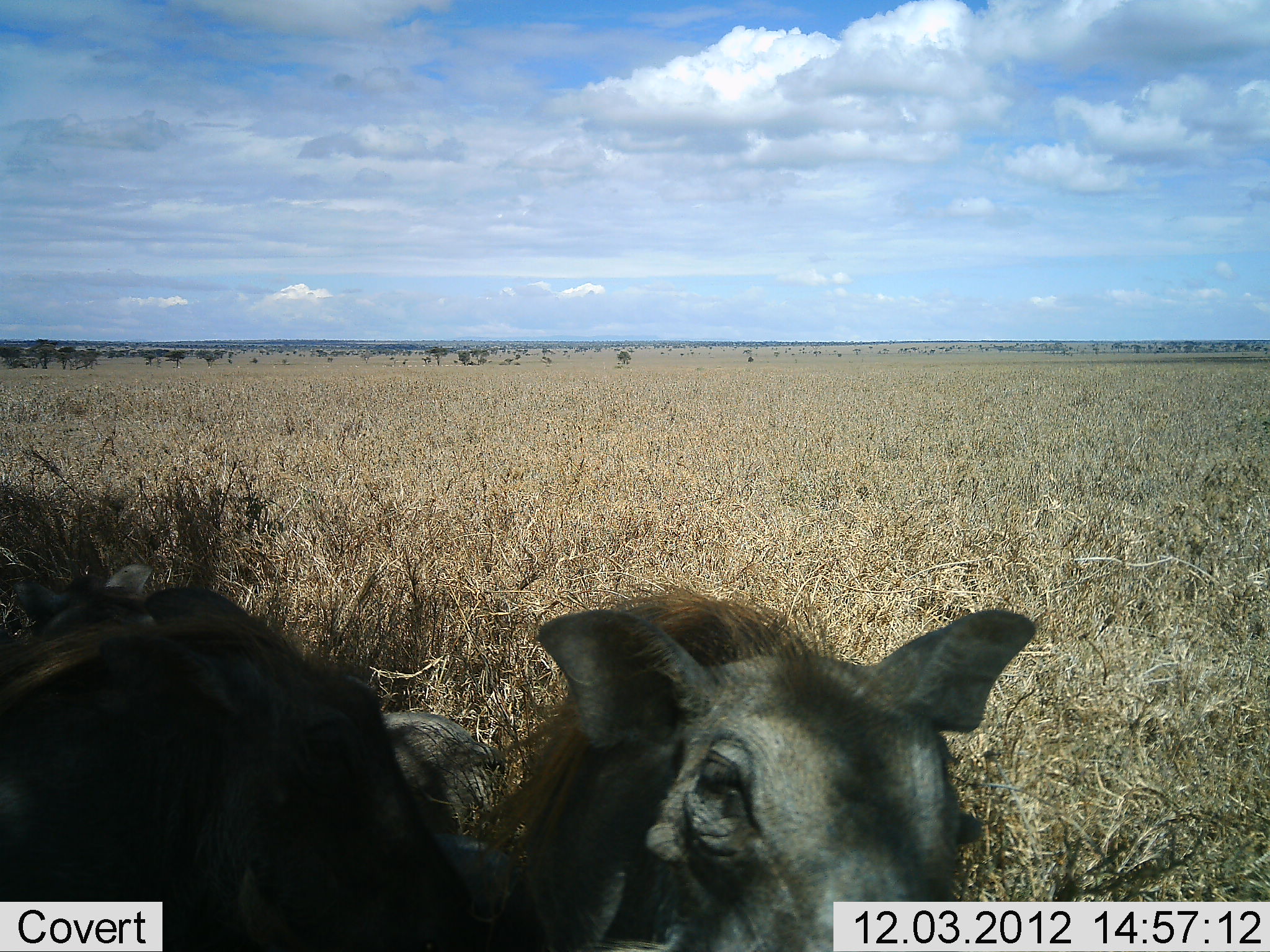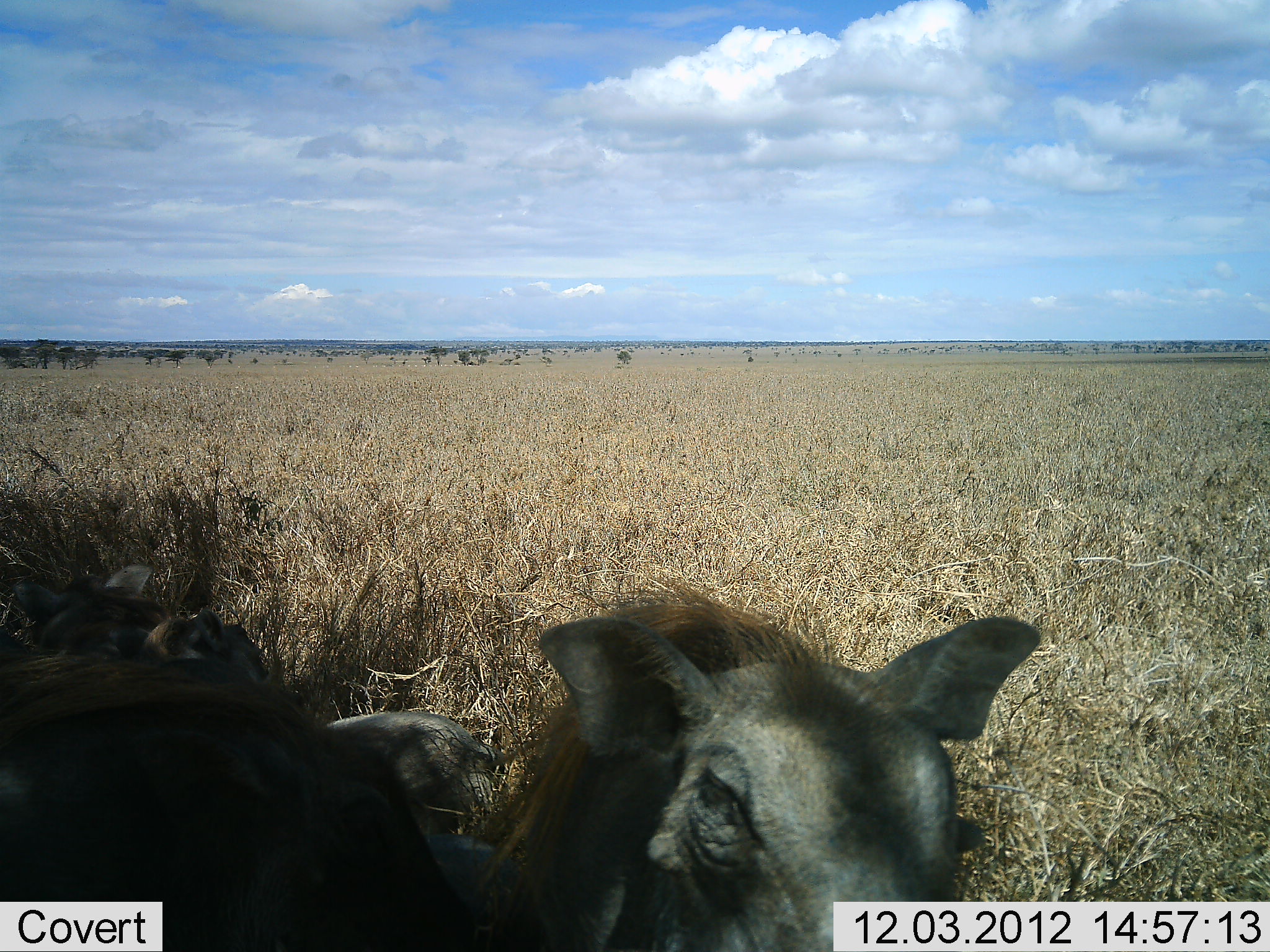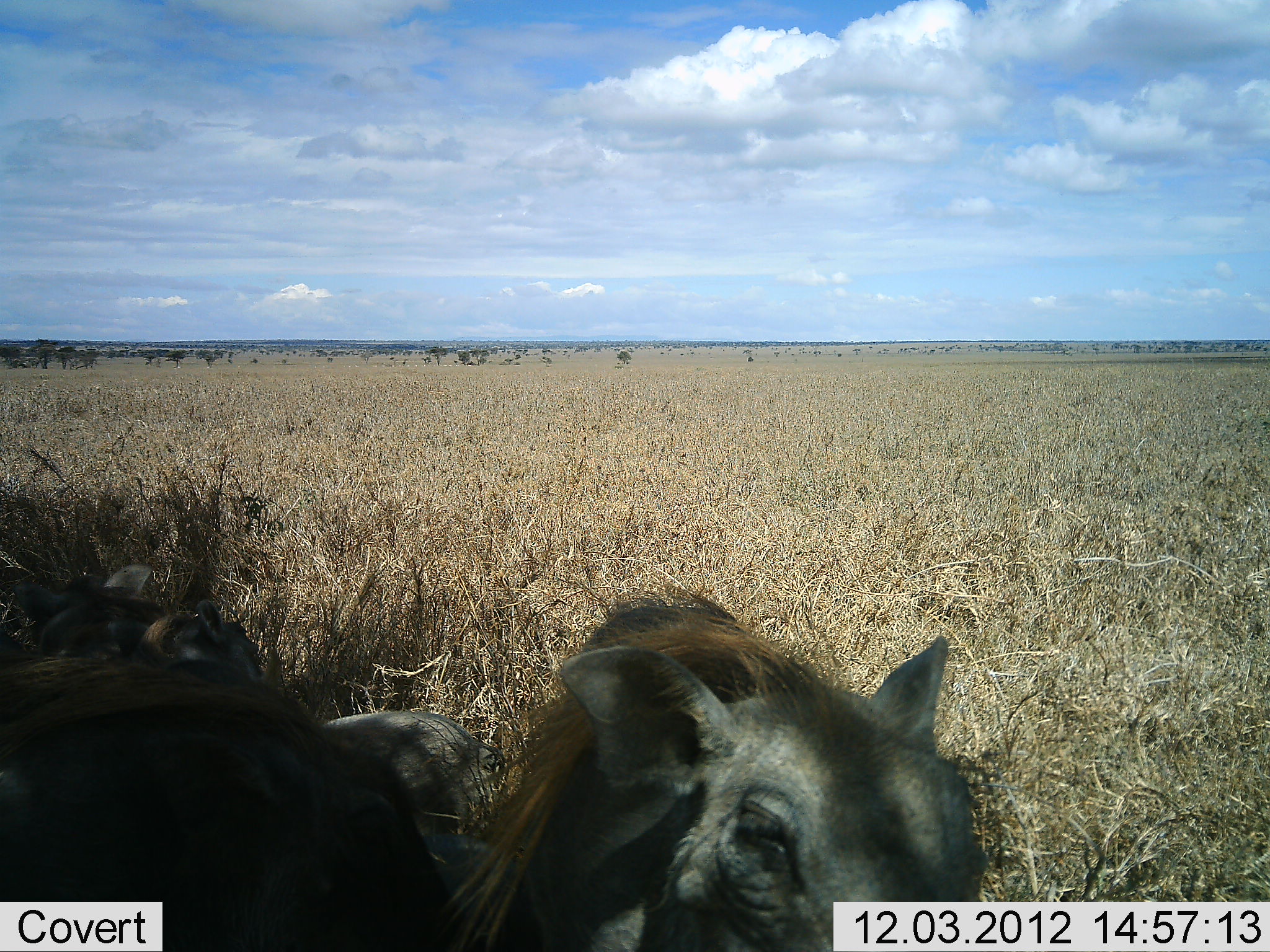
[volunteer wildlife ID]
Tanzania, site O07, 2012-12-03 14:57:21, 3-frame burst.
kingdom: Animalia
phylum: Chordata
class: Mammalia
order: Artiodactyla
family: Suidae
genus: Phacochoerus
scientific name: Phacochoerus africanus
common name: warthog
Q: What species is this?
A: Warthog (Phacochoerus africanus).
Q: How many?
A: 2.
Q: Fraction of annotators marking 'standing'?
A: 70%.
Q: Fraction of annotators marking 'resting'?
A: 20%.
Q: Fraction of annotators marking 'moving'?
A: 10%.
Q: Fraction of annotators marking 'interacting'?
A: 0%.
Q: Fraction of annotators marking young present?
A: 10%.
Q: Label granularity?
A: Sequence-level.